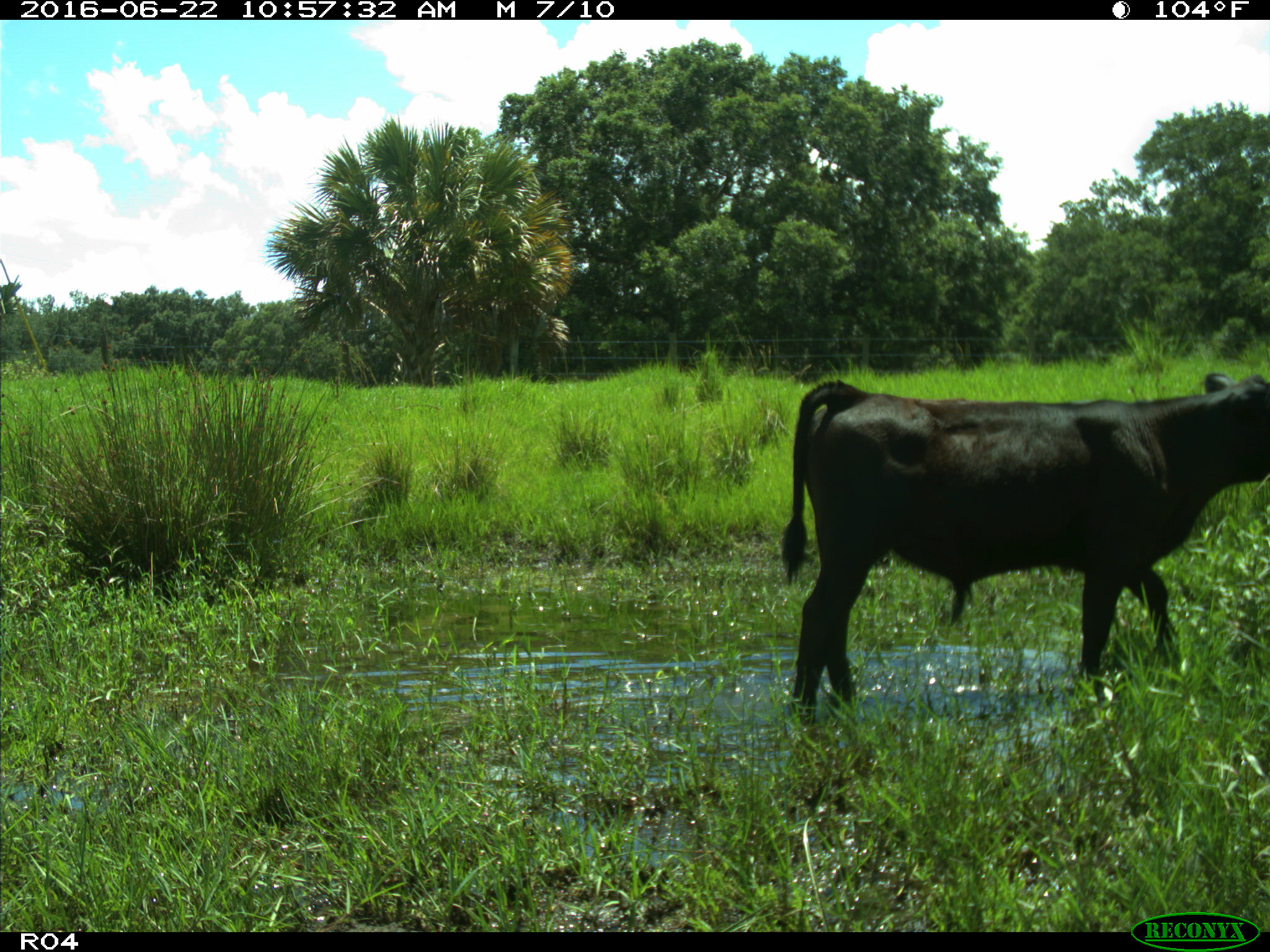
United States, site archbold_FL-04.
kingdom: Animalia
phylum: Chordata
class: Mammalia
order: Artiodactyla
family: Bovidae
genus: Bos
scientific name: Bos taurus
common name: domestic cow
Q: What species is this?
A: Bos taurus (domestic cow).